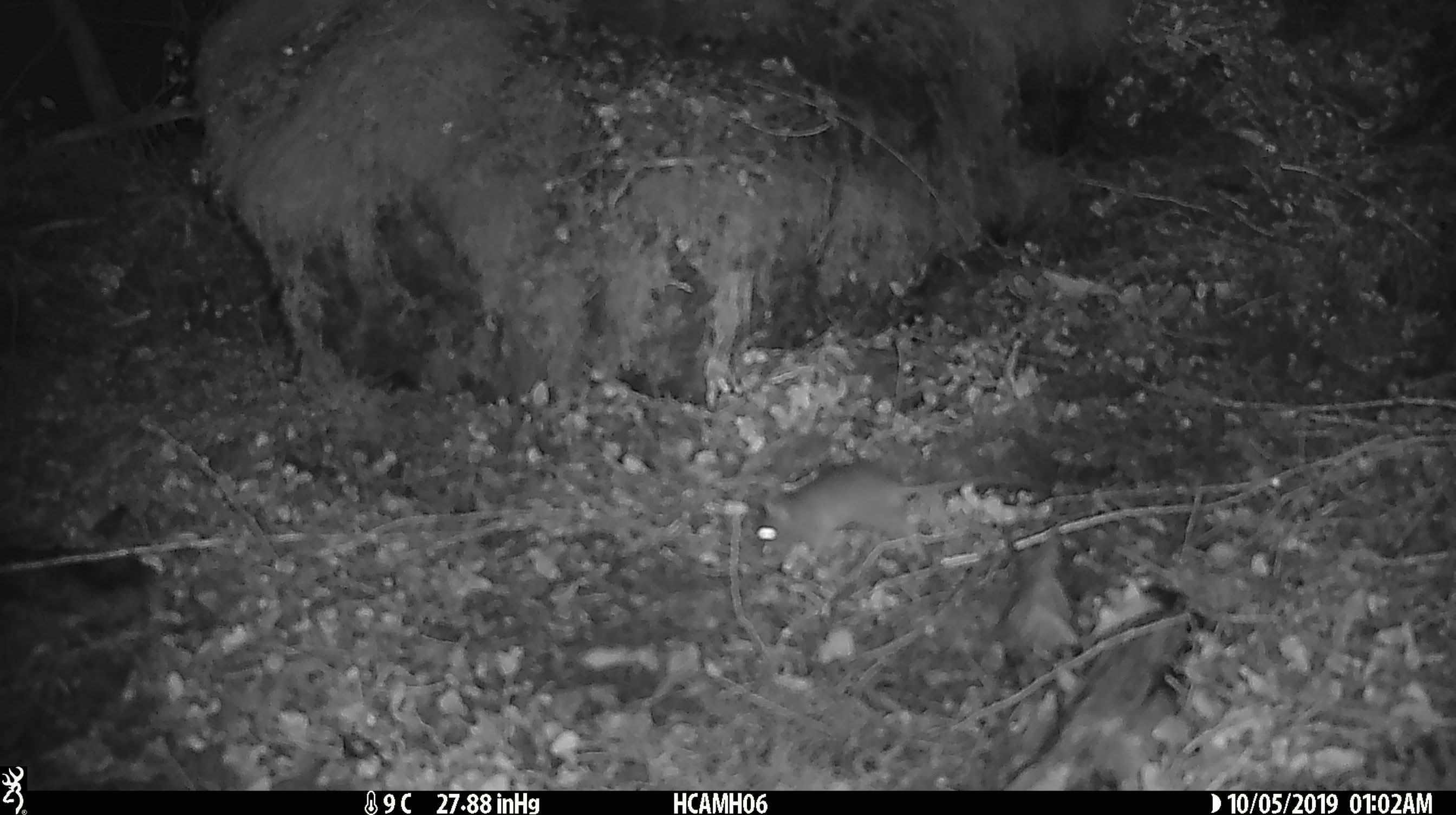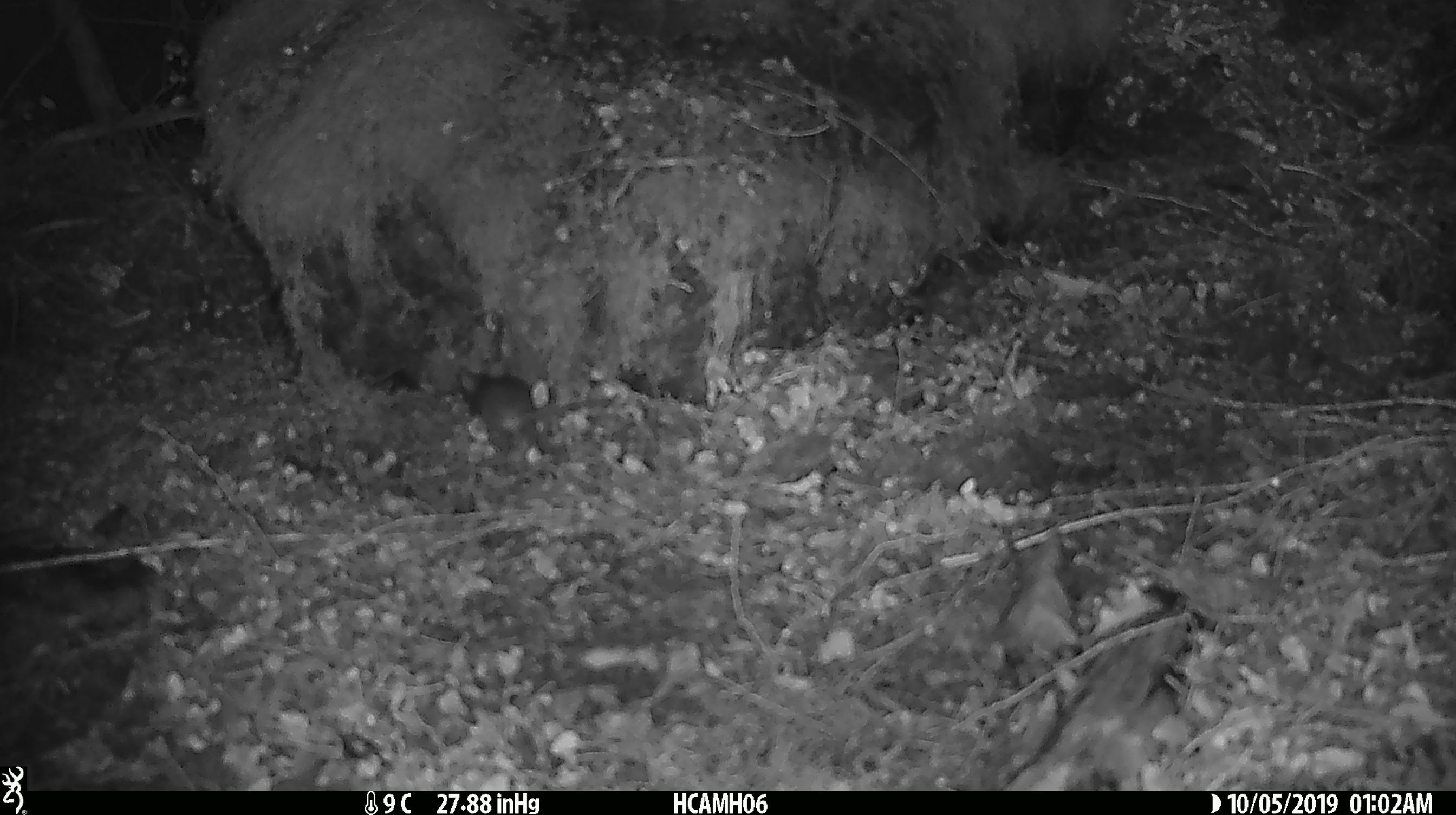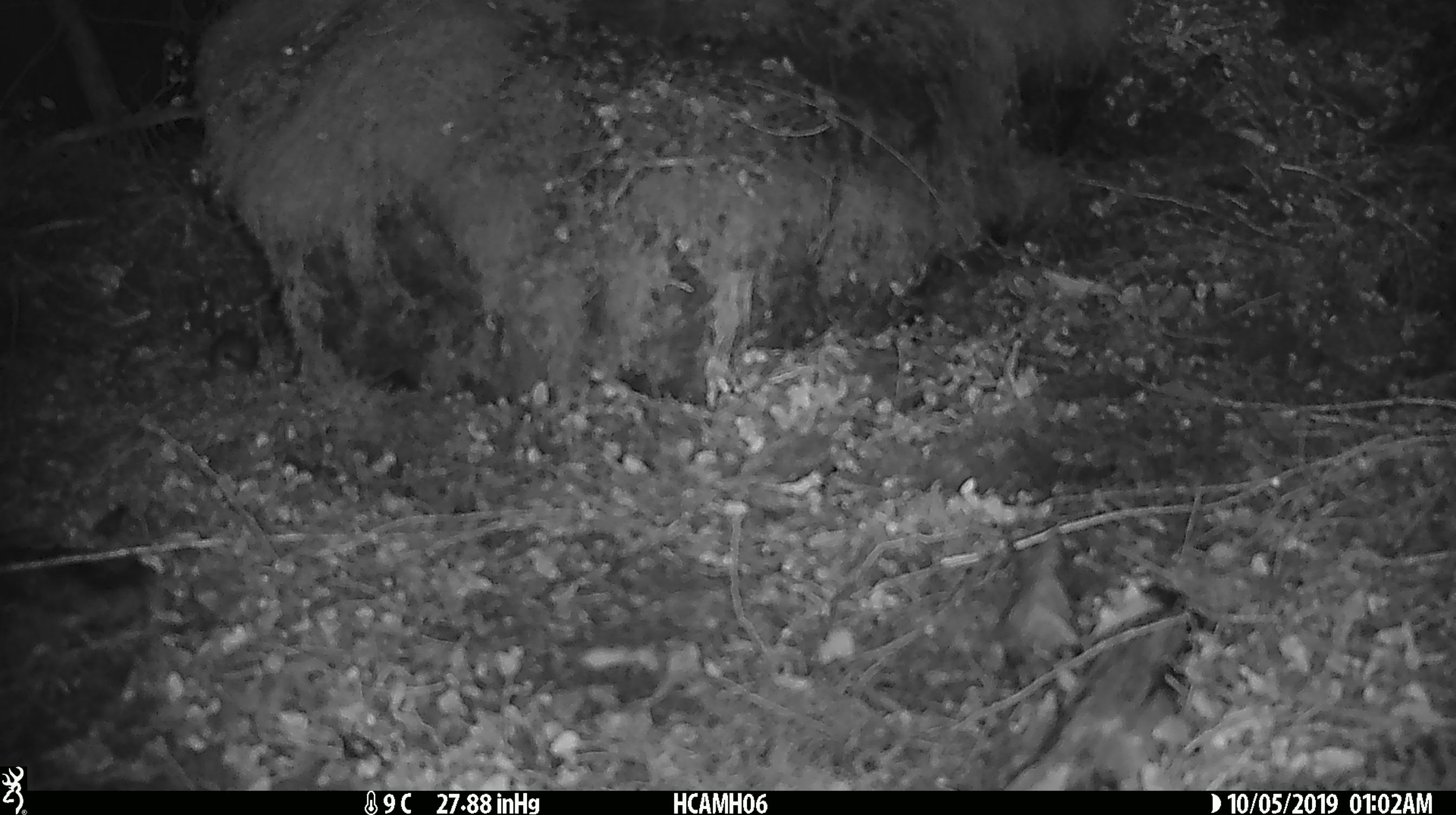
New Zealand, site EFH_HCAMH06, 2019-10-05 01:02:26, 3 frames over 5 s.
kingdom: Animalia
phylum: Chordata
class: Mammalia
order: Rodentia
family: Muridae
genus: Mus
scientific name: Mus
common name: mouse